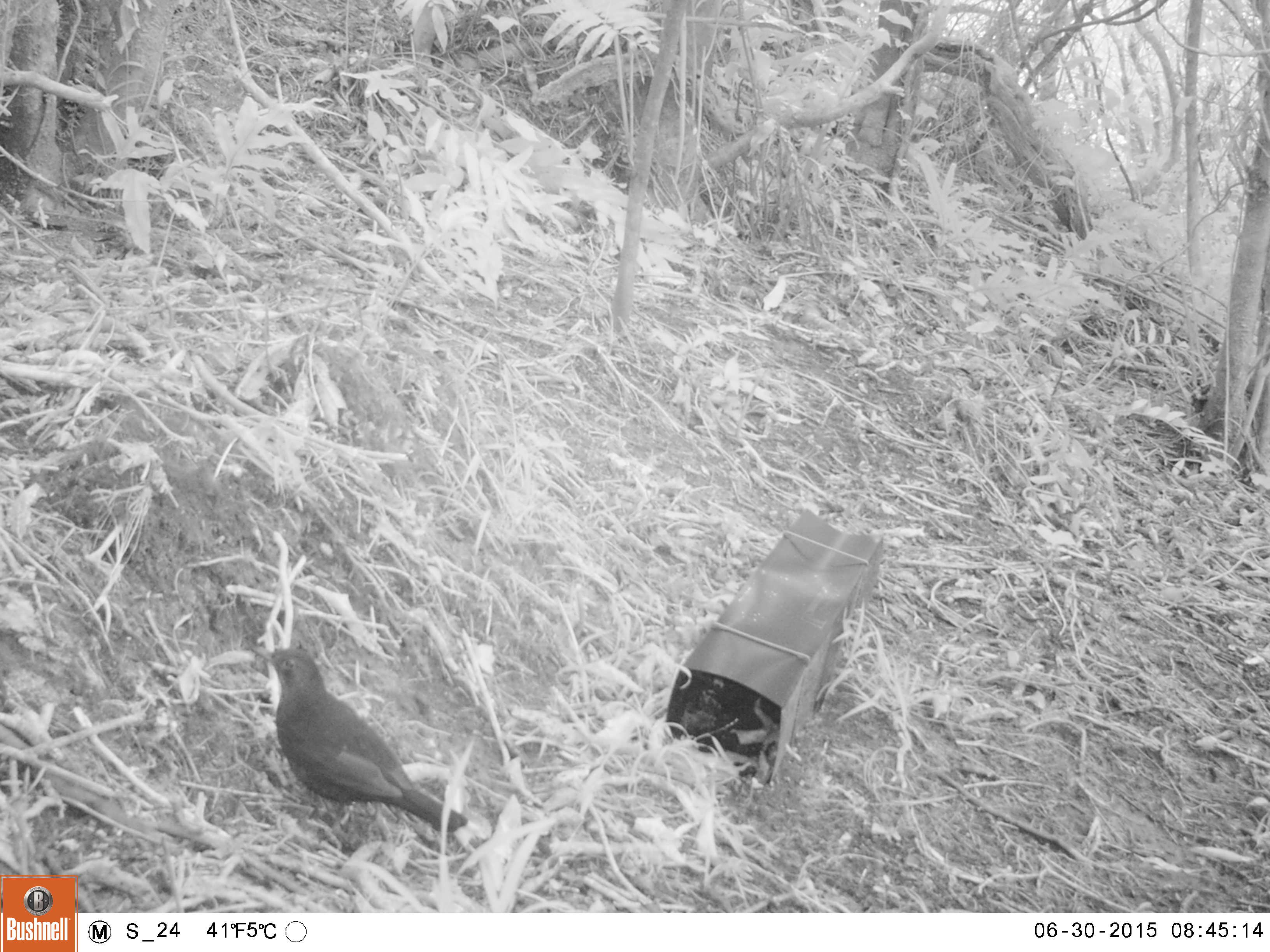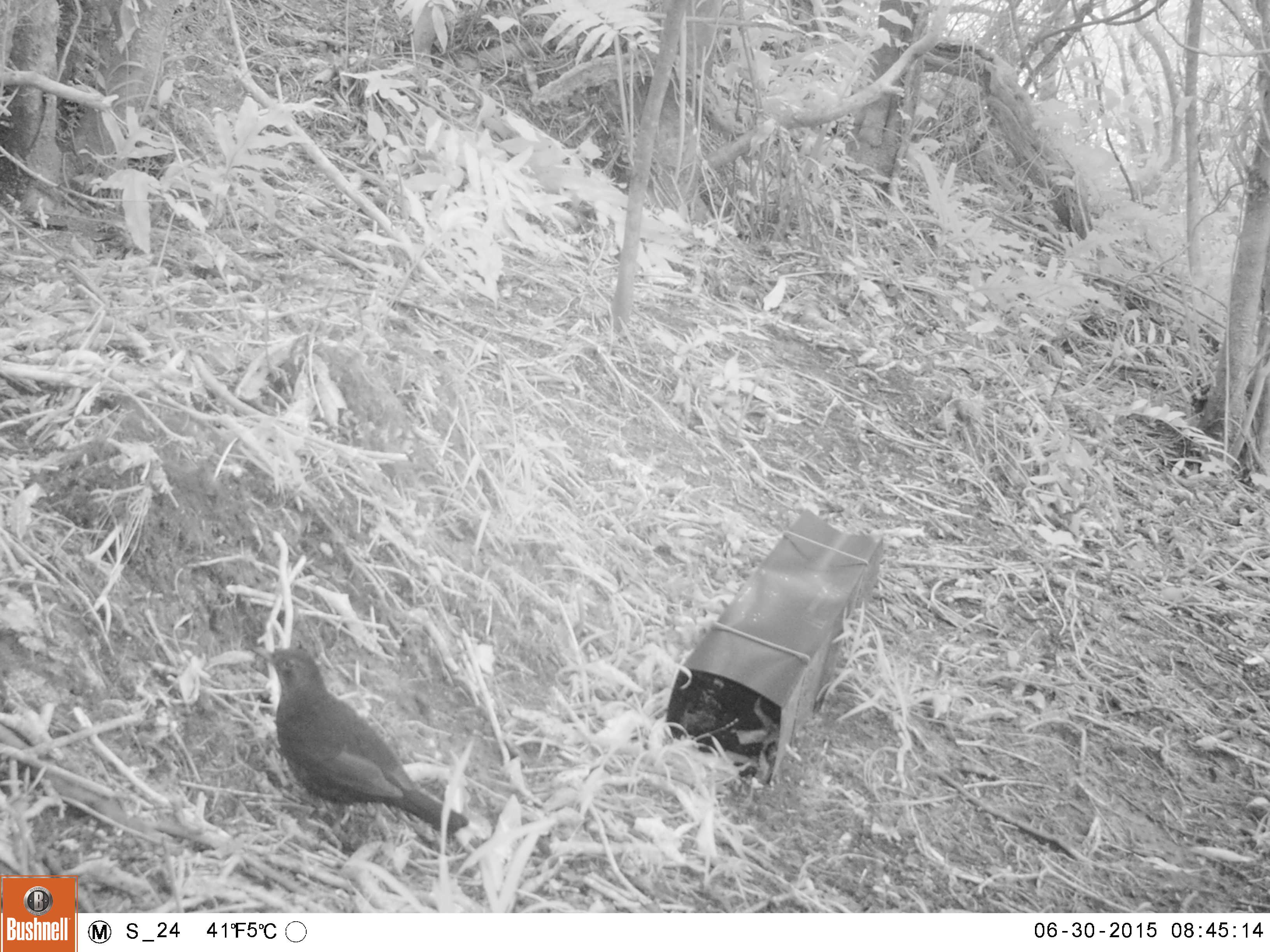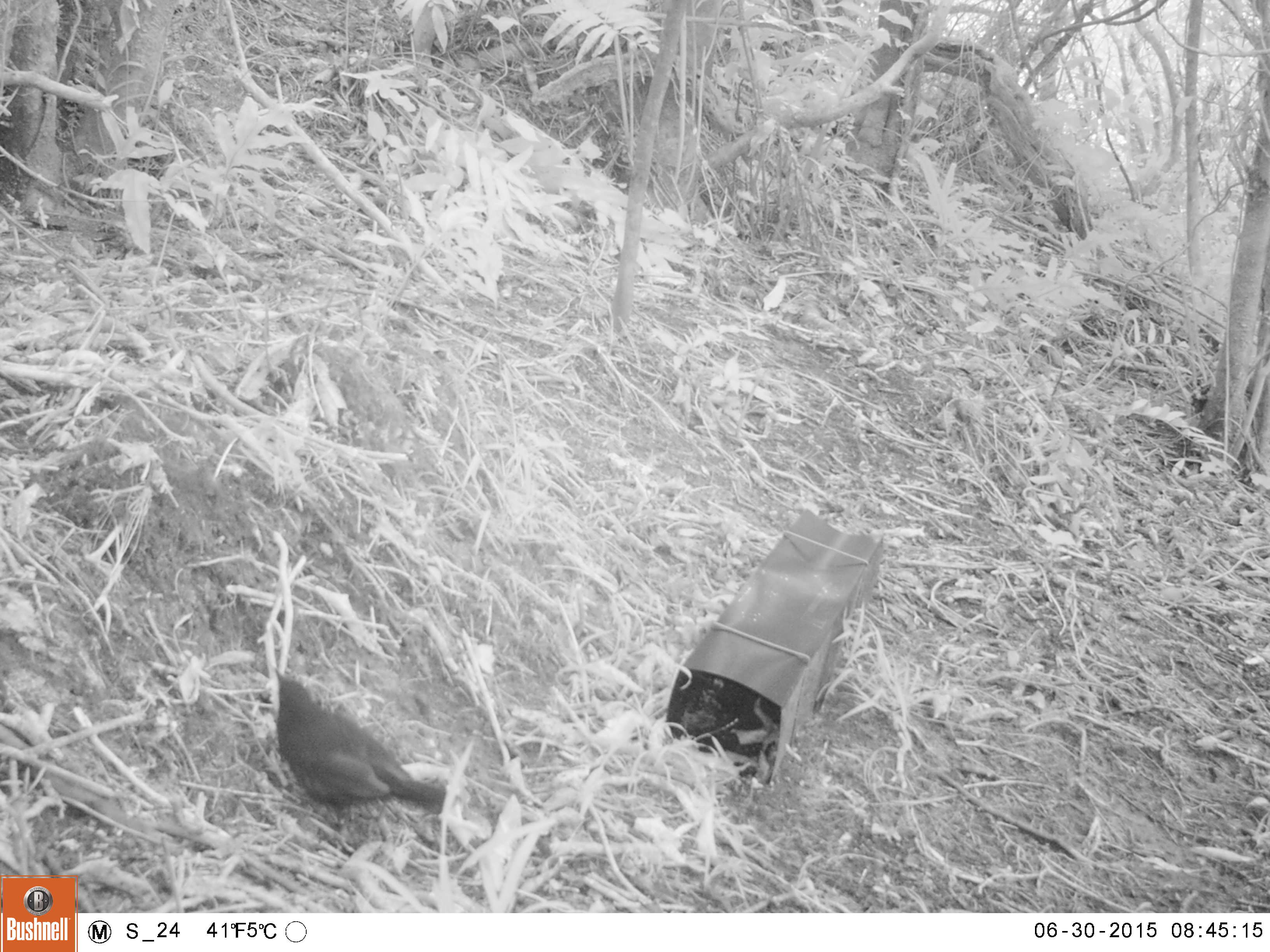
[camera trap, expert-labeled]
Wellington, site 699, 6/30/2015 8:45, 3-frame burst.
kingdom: Animalia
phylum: Chordata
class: Aves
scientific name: Aves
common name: bird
Bird (Aves).